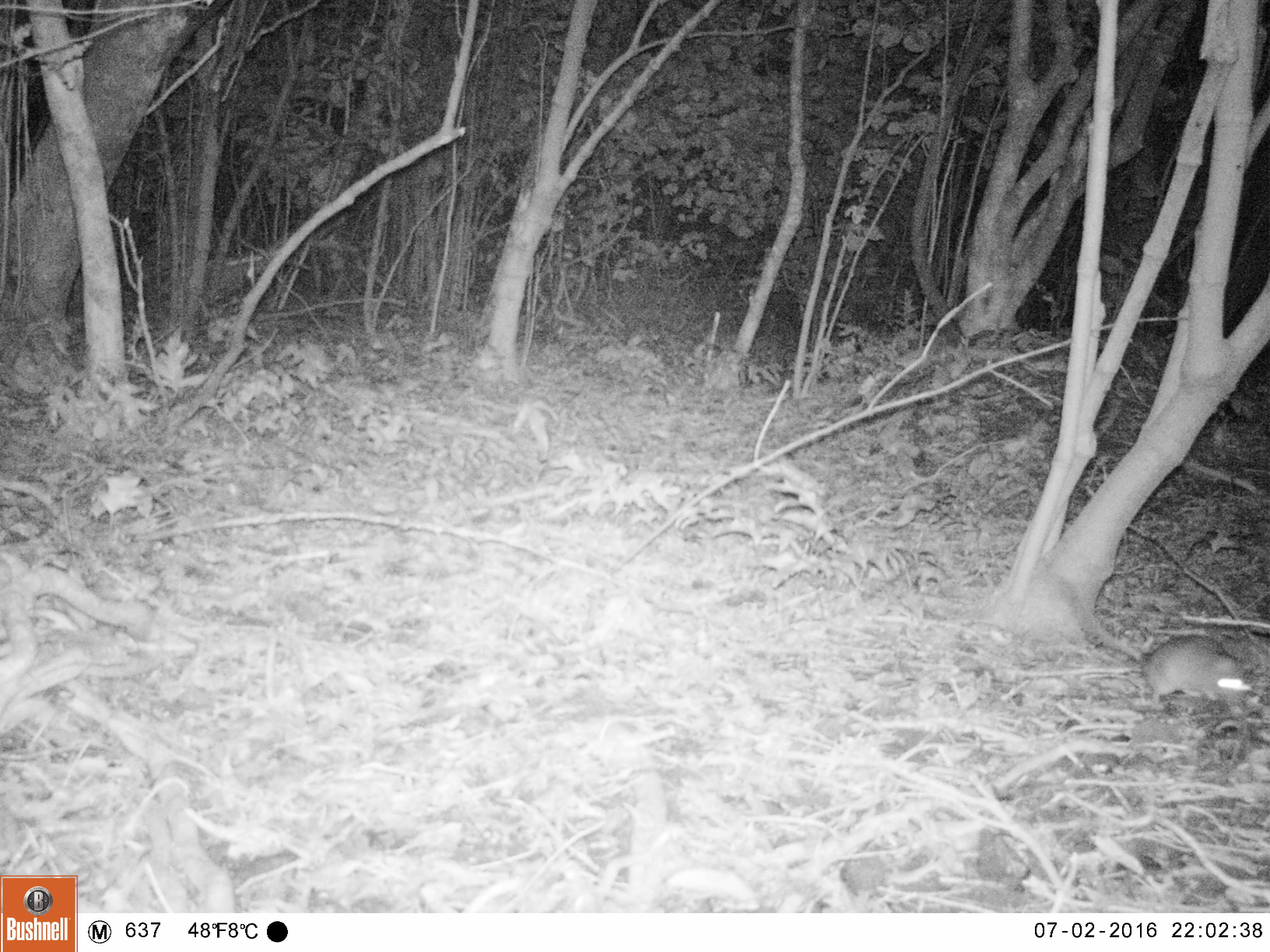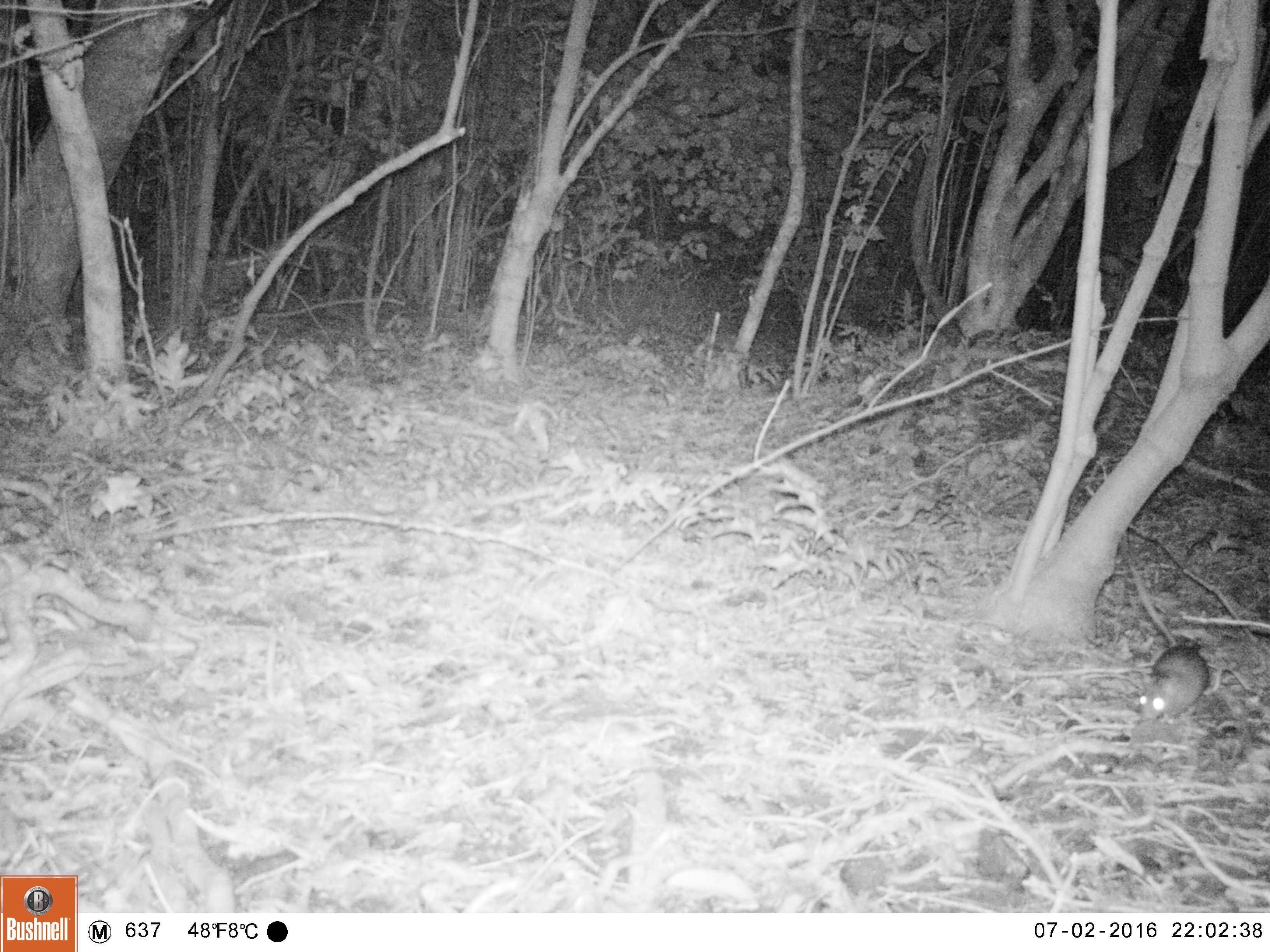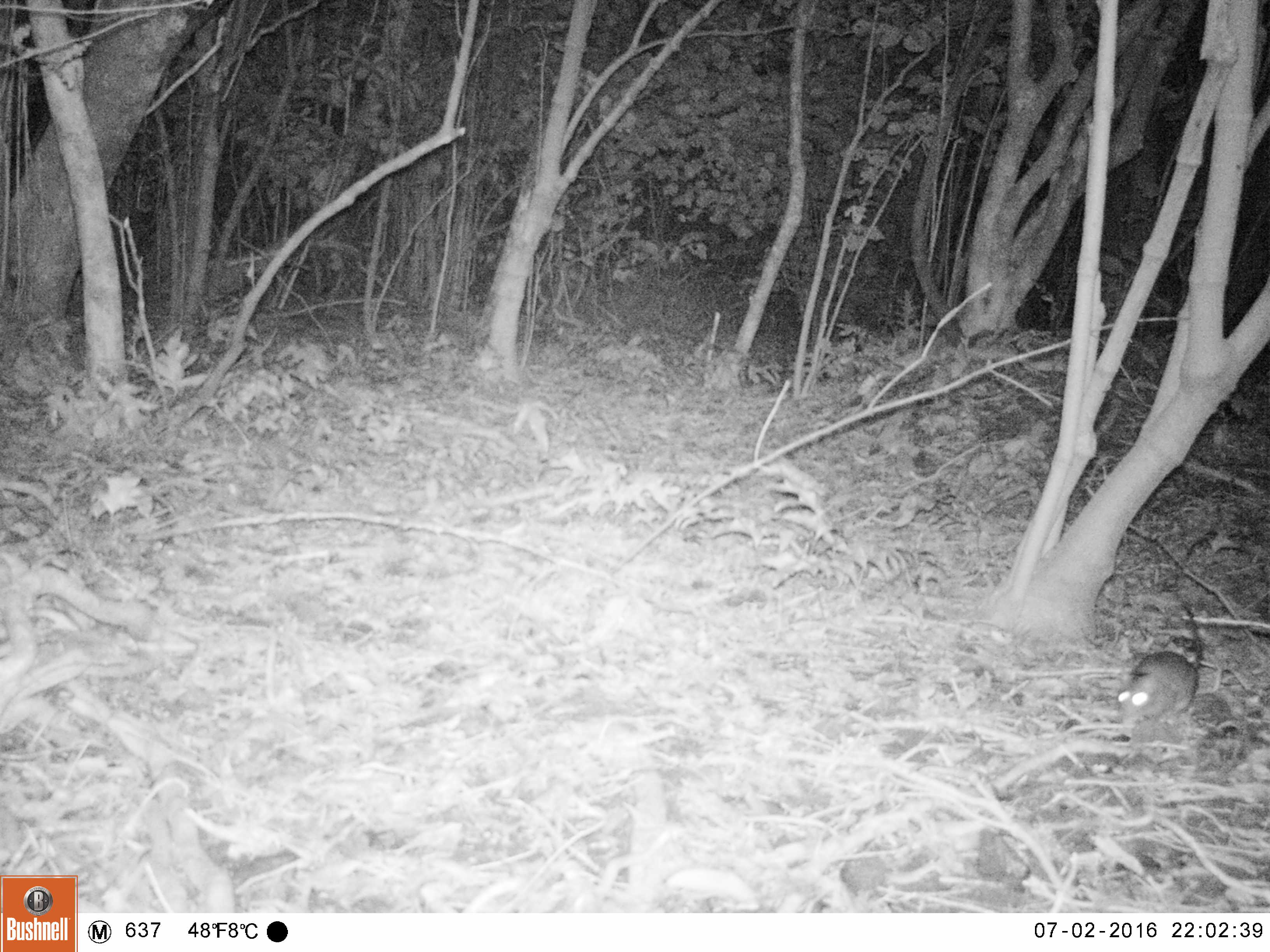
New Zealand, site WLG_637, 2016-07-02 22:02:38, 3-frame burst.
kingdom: Animalia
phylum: Chordata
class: Mammalia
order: Rodentia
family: Muridae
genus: Rattus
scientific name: Rattus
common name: rat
Rat (Rattus).